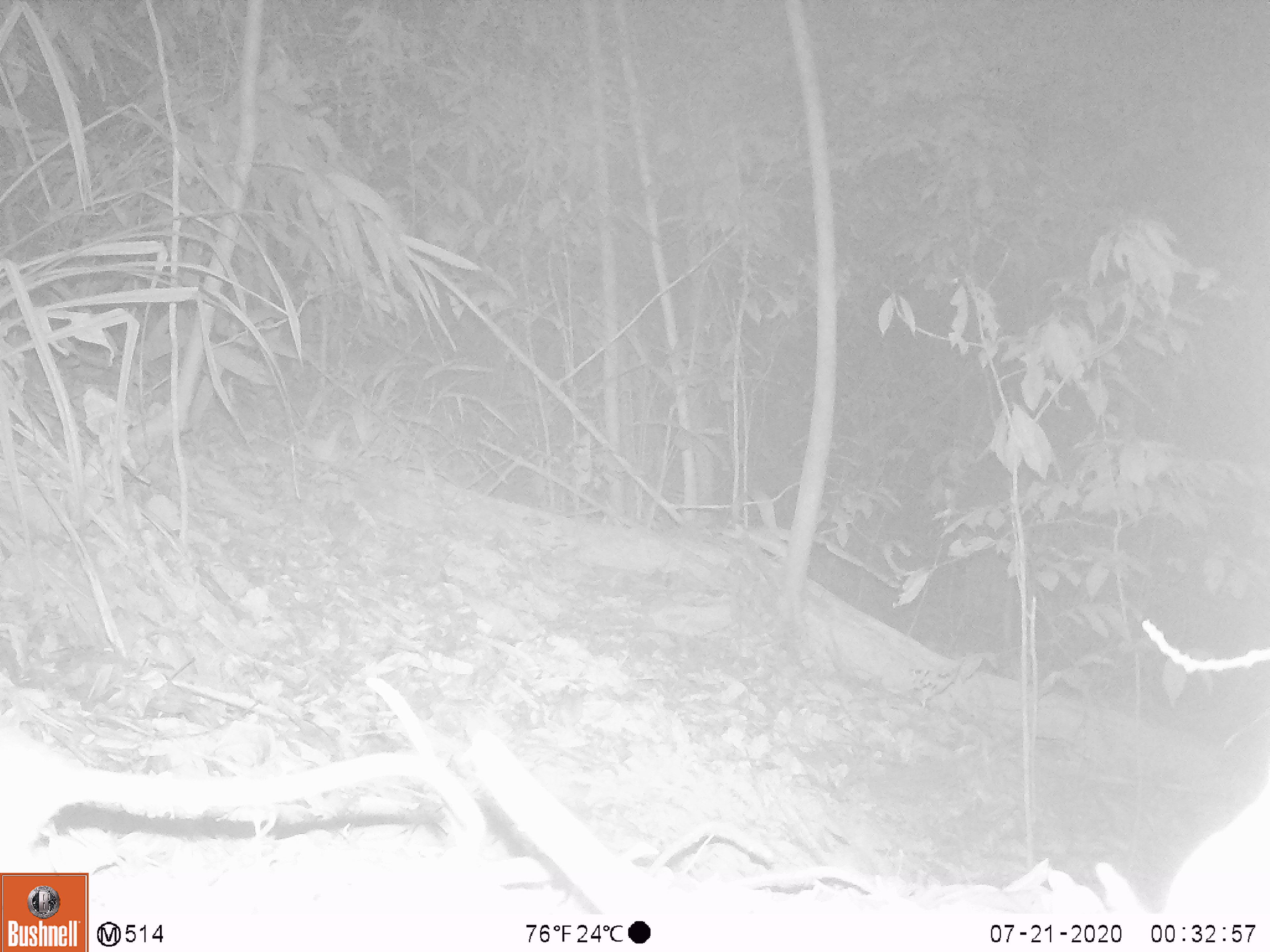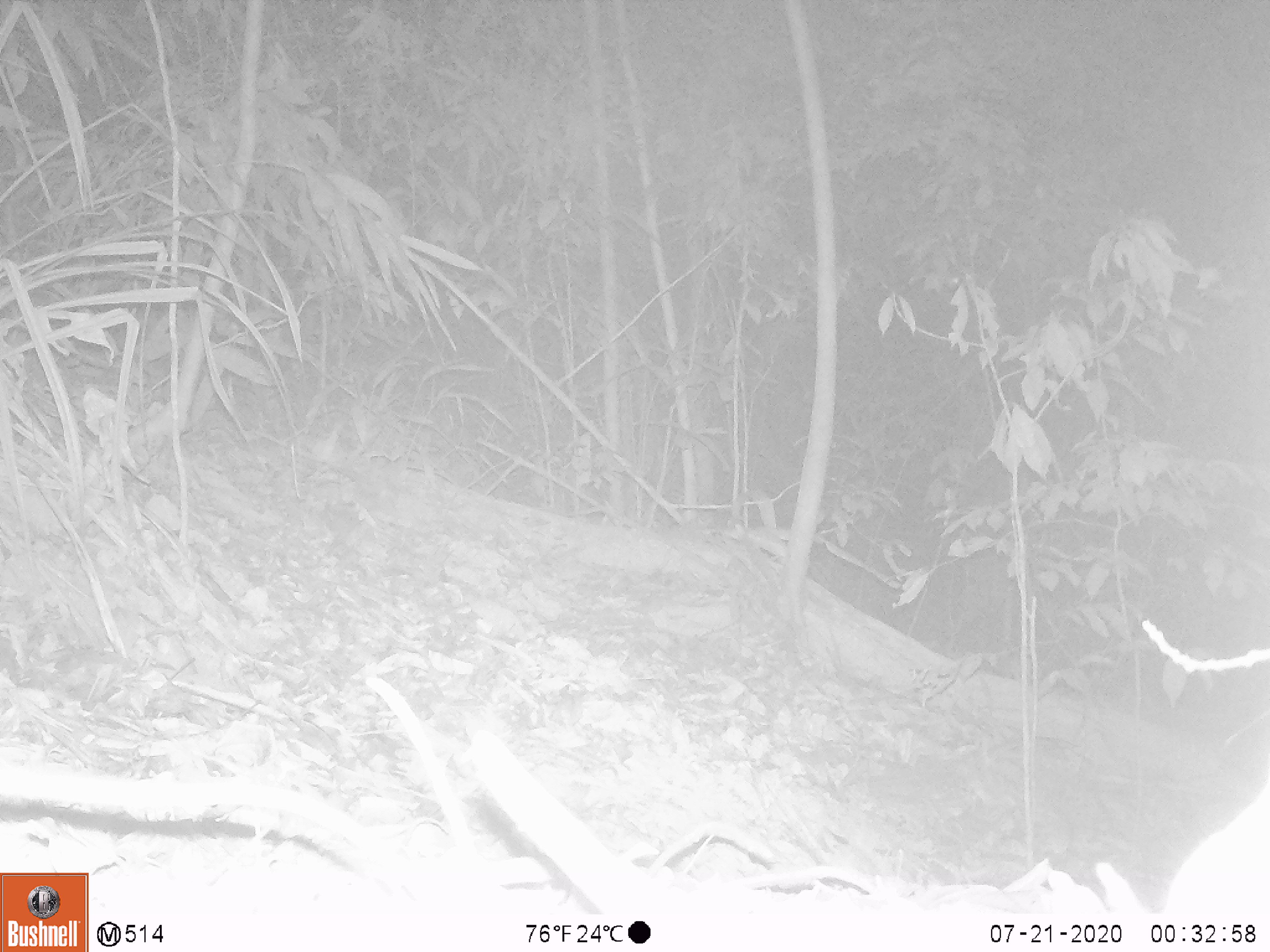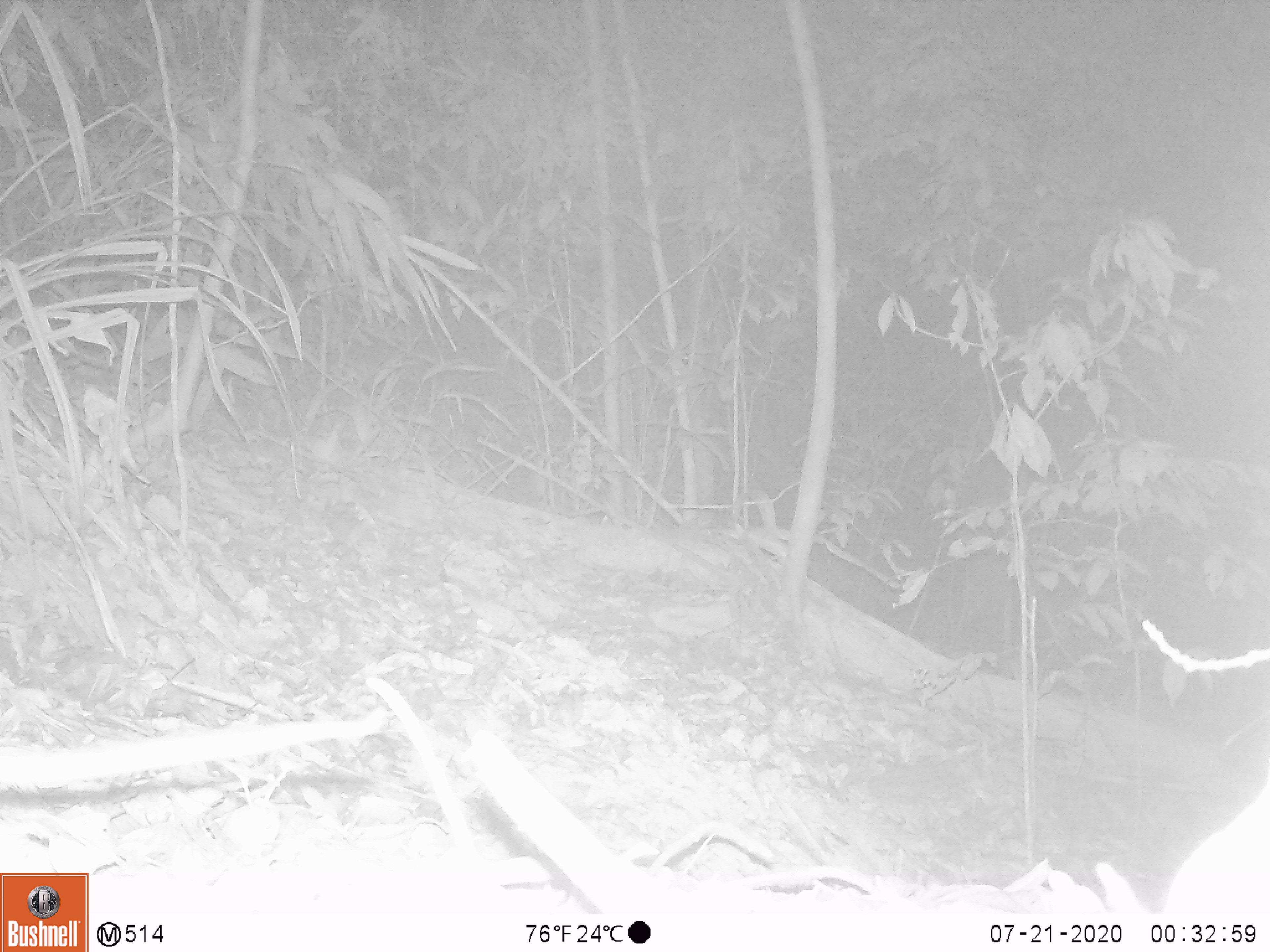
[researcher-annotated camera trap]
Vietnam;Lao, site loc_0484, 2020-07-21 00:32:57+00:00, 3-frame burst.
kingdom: Animalia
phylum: Chordata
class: Mammalia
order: Rodentia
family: Muridae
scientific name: Muridae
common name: old-world mice and rats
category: unidentified murid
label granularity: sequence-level